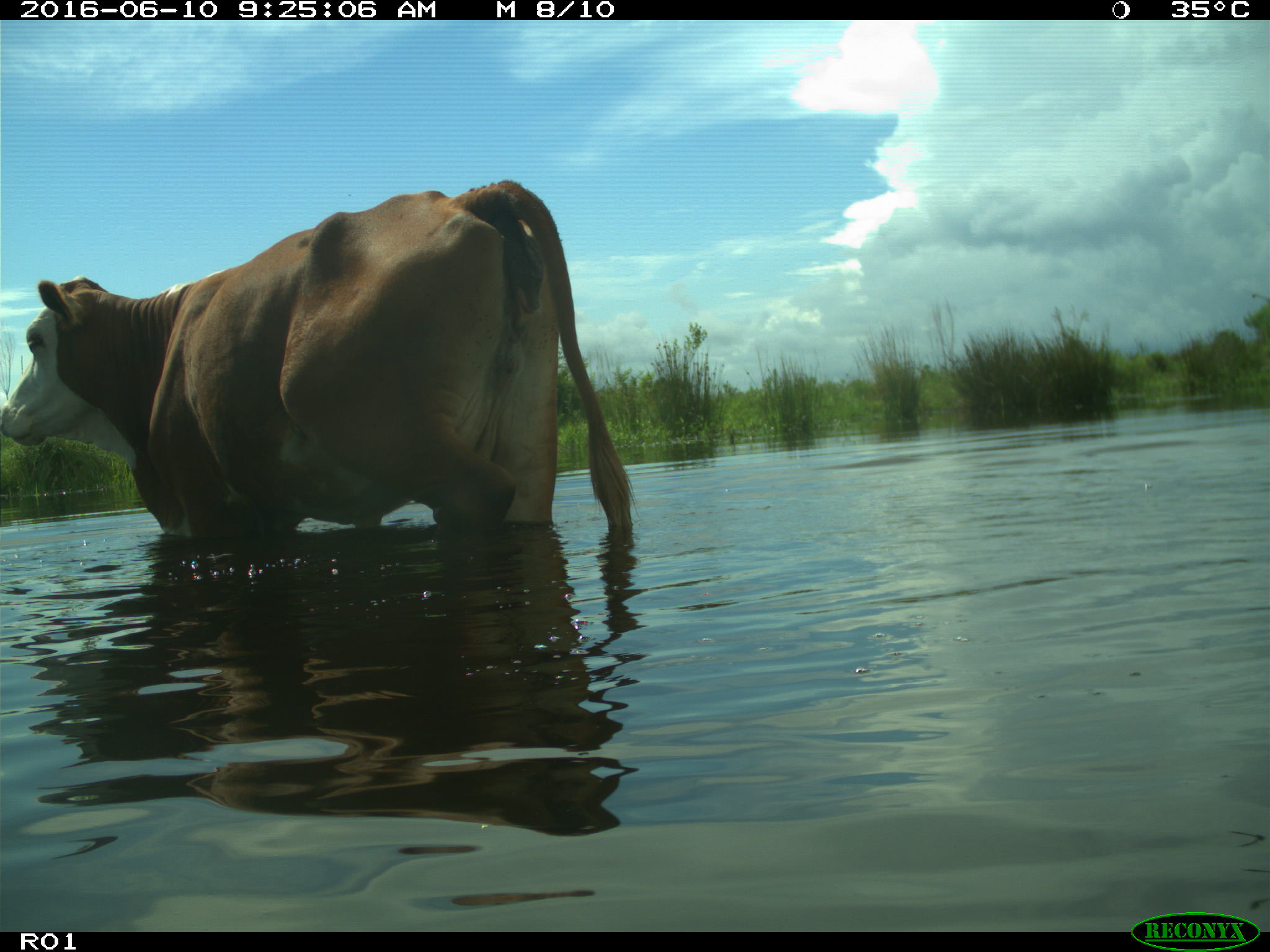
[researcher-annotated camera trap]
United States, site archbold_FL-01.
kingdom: Animalia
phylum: Chordata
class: Mammalia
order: Artiodactyla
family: Bovidae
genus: Bos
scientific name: Bos taurus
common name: domestic cow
Bos taurus (domestic cow).